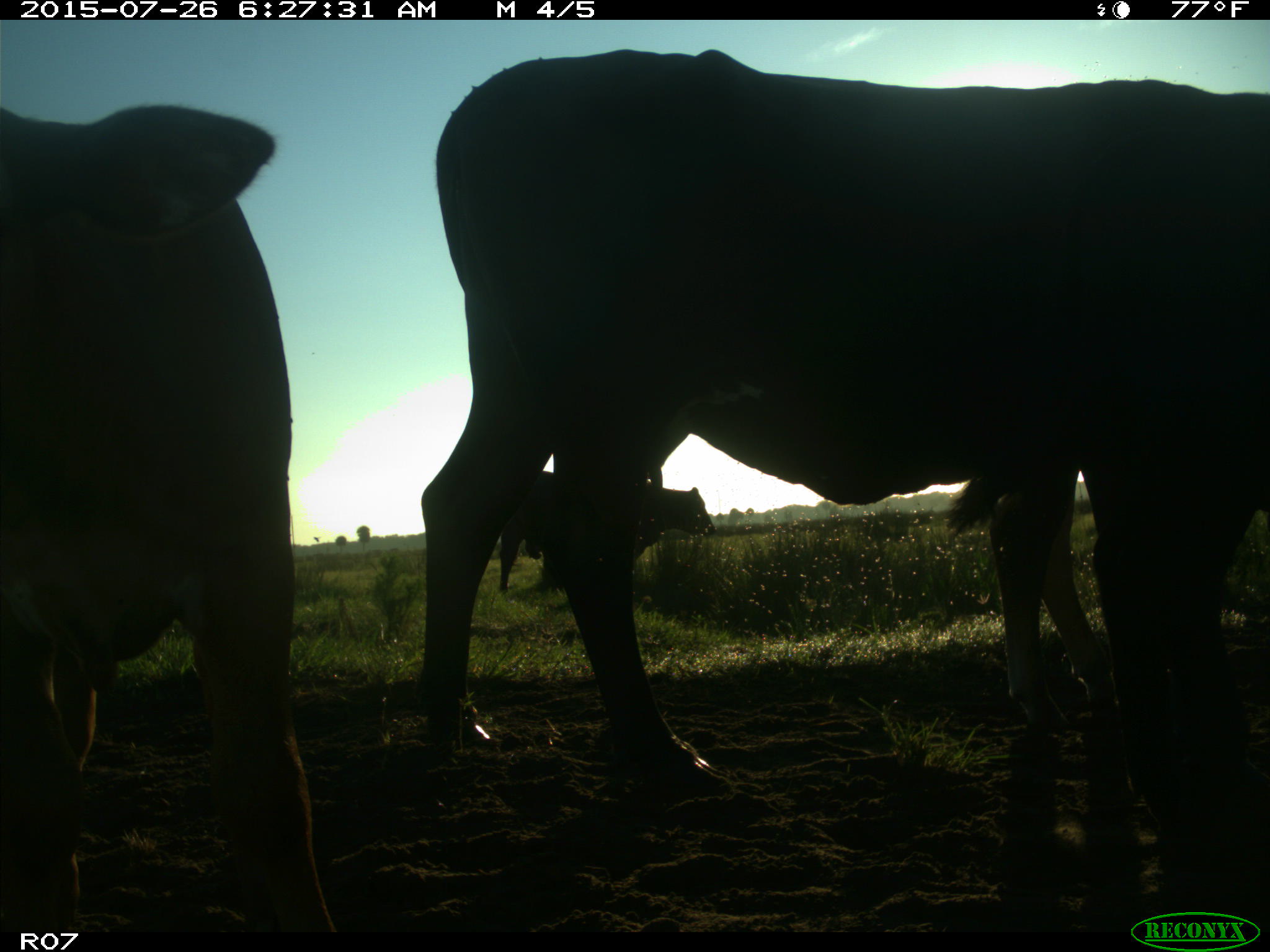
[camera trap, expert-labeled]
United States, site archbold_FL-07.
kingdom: Animalia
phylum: Chordata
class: Mammalia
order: Artiodactyla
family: Bovidae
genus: Bos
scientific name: Bos taurus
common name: domestic cow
Bos taurus (domestic cow).